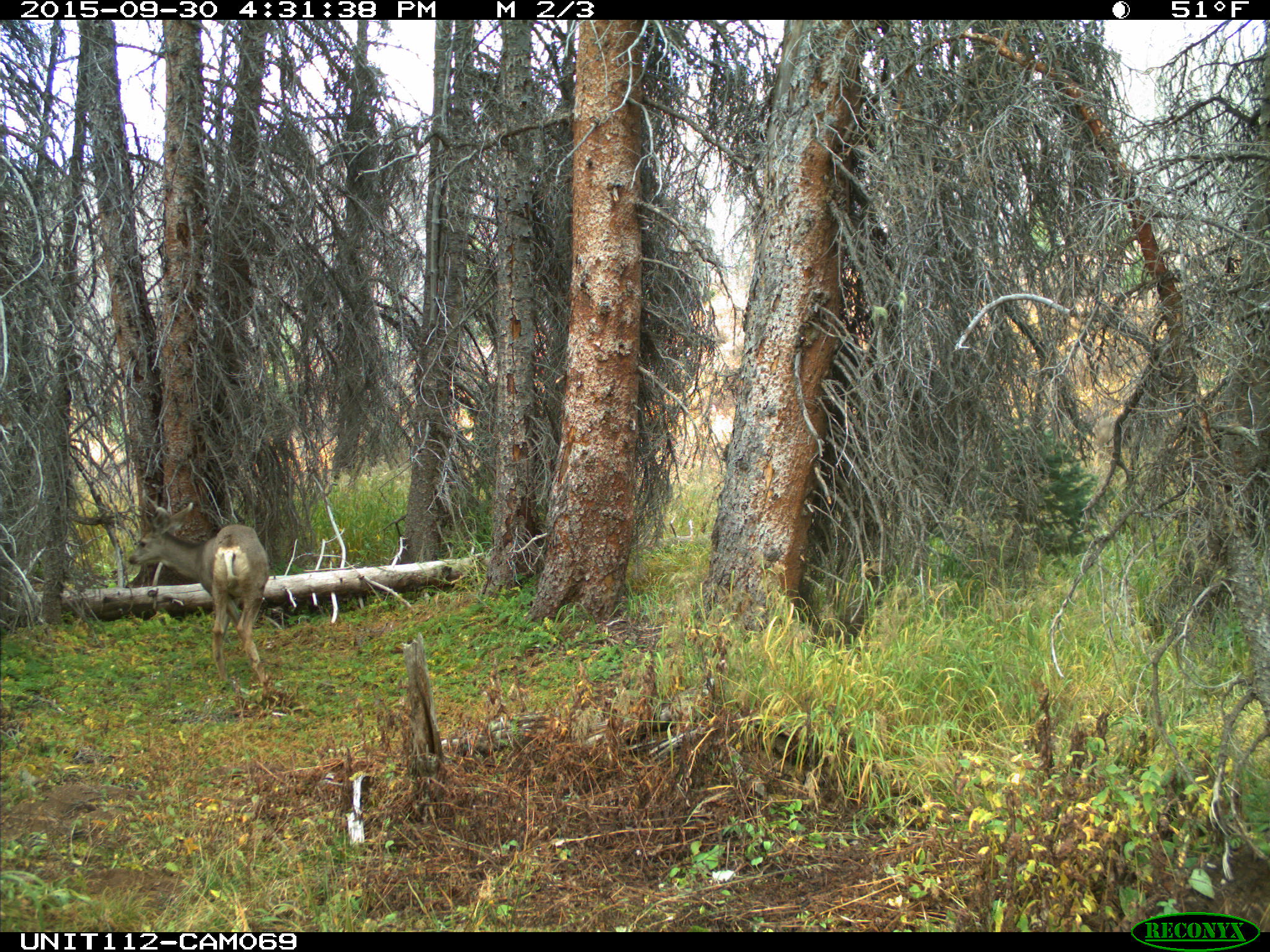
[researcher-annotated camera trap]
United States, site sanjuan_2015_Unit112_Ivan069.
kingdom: Animalia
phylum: Chordata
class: Mammalia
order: Artiodactyla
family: Cervidae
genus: Odocoileus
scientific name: Odocoileus hemionus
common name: mule deer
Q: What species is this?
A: Odocoileus hemionus (mule deer).